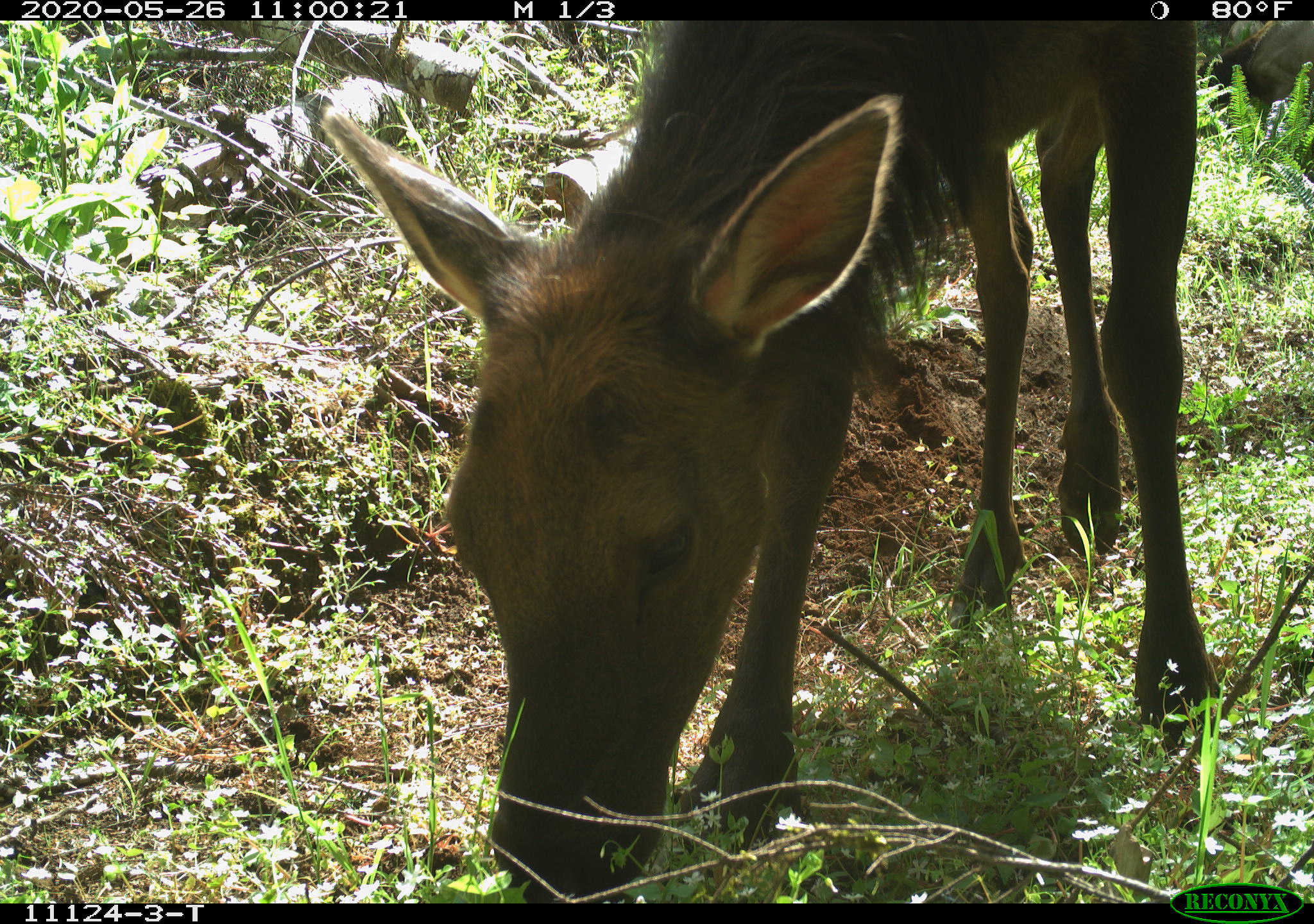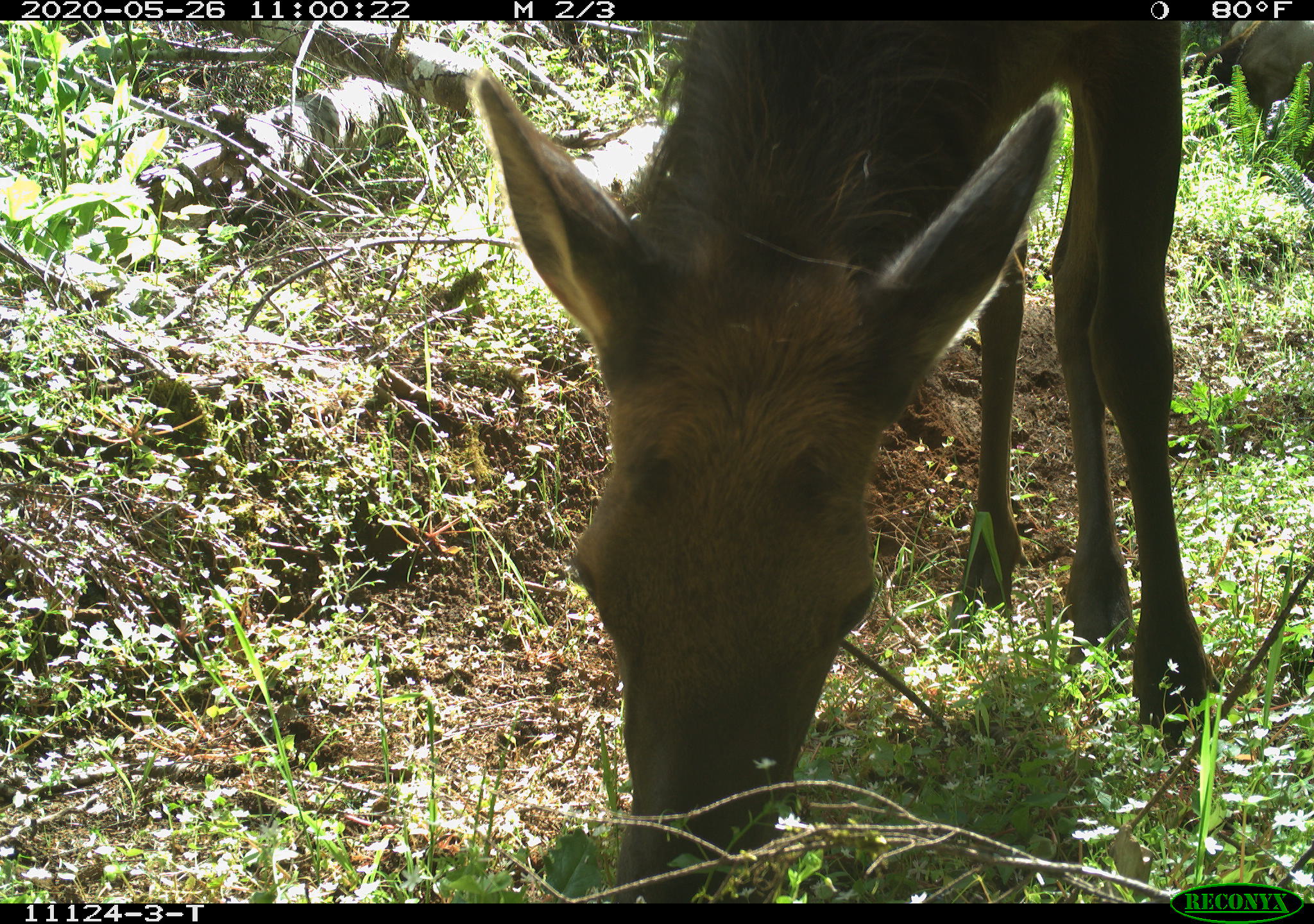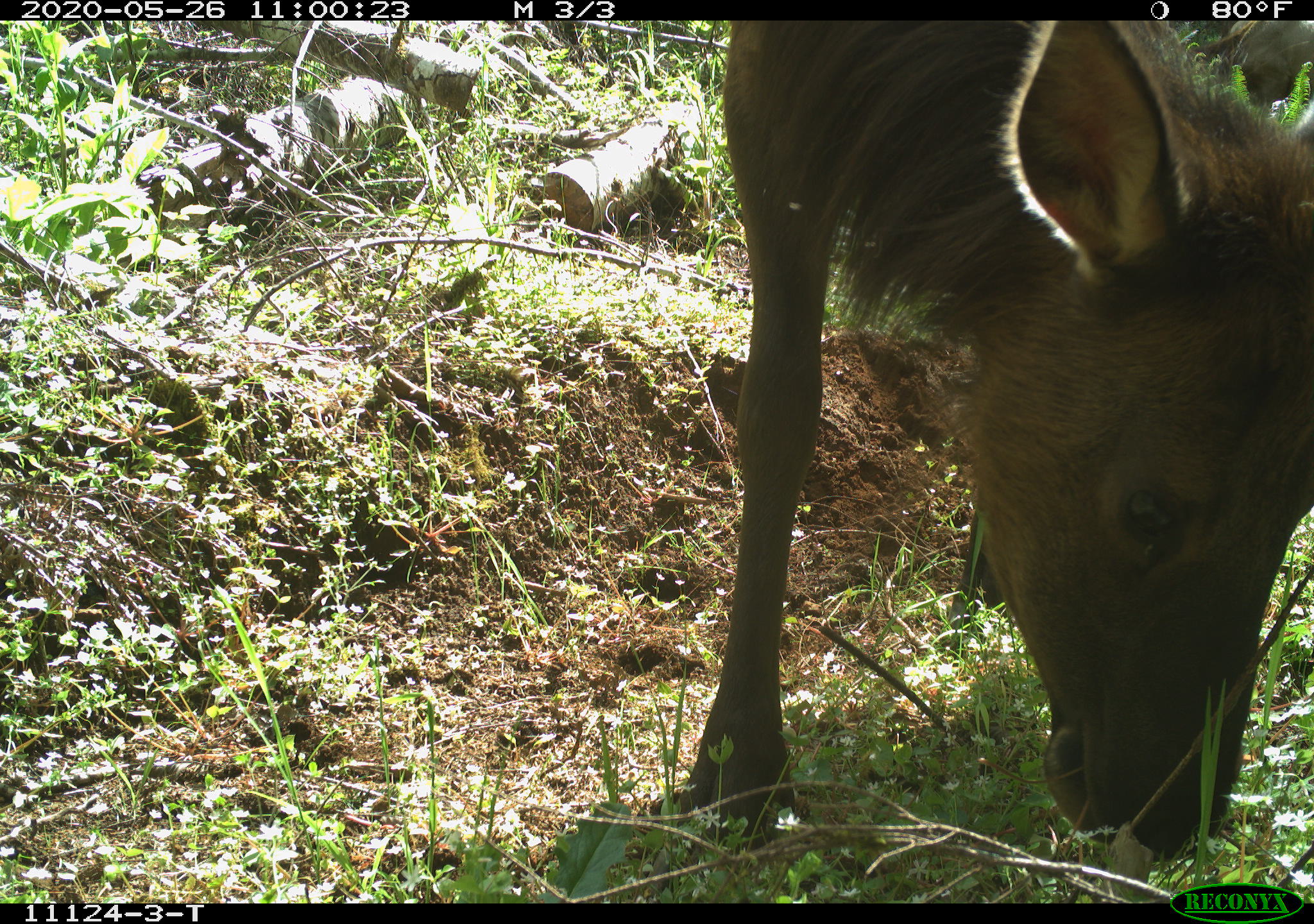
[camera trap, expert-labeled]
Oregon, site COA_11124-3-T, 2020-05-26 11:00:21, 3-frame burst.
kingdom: Animalia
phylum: Chordata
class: Mammalia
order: Artiodactyla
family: Cervidae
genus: Cervus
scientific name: Cervus canadensis roosevelti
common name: roosevelt elk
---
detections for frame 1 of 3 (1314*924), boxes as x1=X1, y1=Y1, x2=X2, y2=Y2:
roosevelt elk: x1=315, y1=22, x2=1221, y2=873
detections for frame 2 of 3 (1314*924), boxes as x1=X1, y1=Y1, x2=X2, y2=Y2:
roosevelt elk: x1=452, y1=24, x2=1179, y2=888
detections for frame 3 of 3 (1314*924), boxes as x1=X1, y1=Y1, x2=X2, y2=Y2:
roosevelt elk: x1=676, y1=22, x2=1309, y2=869